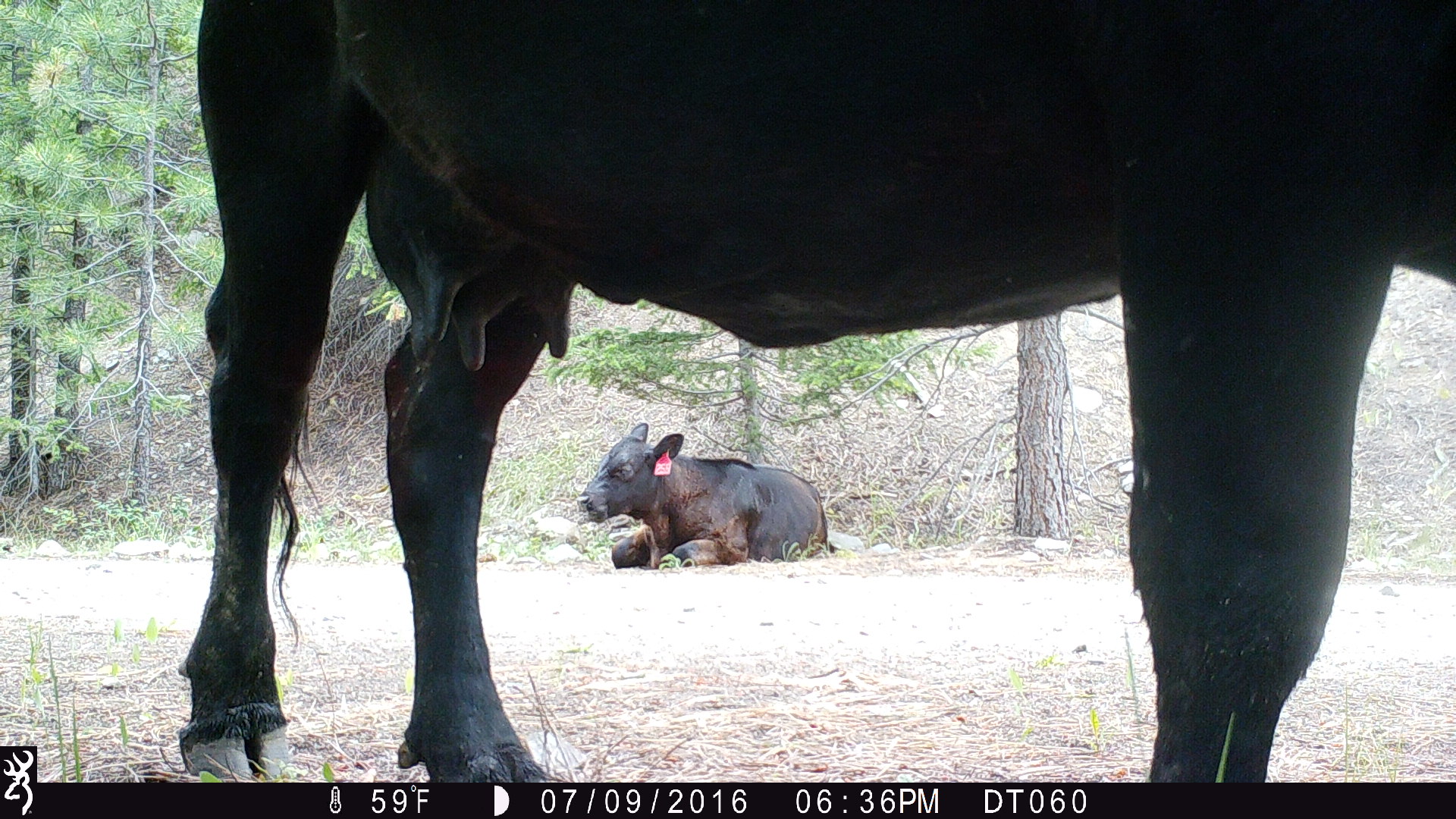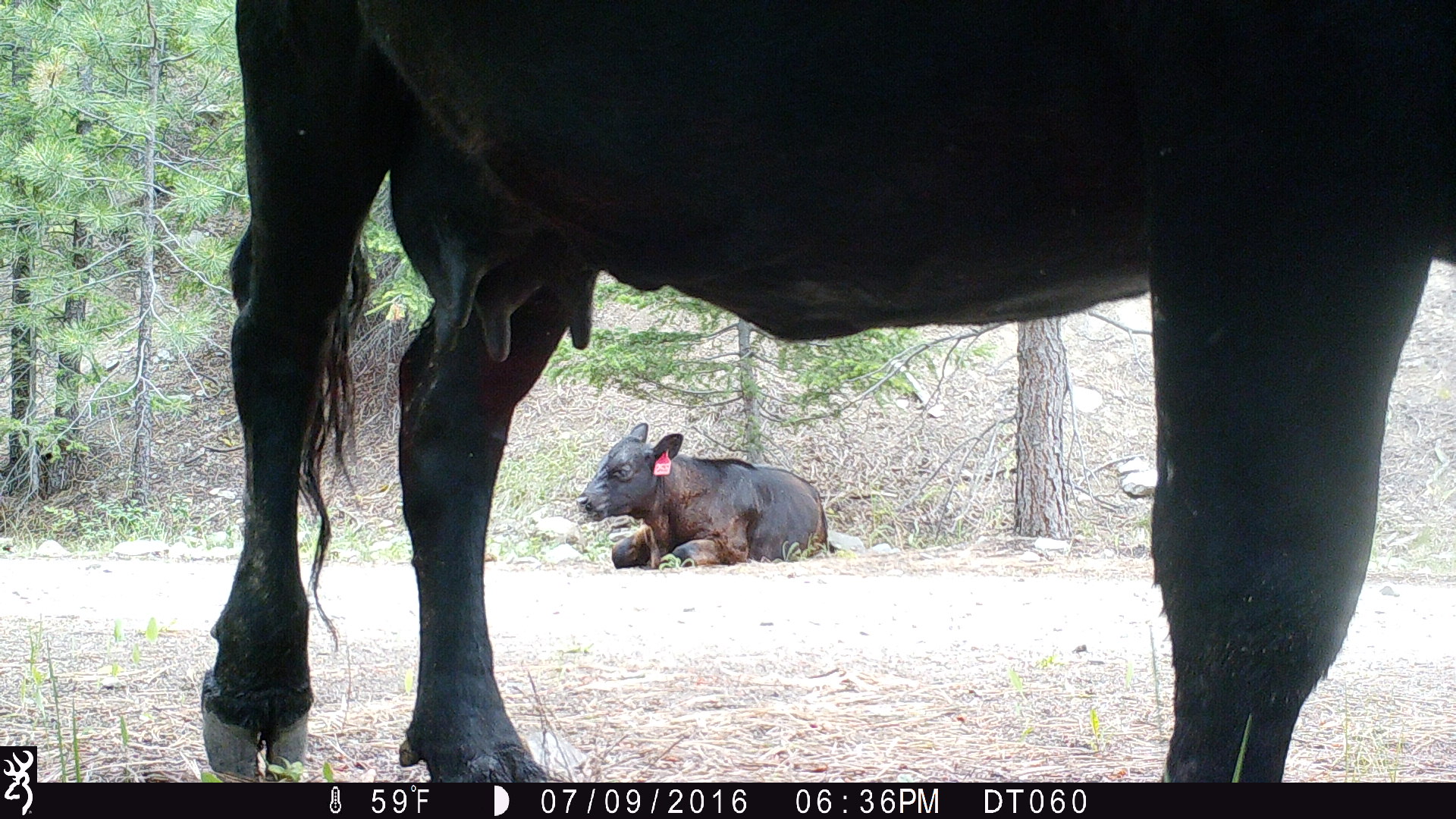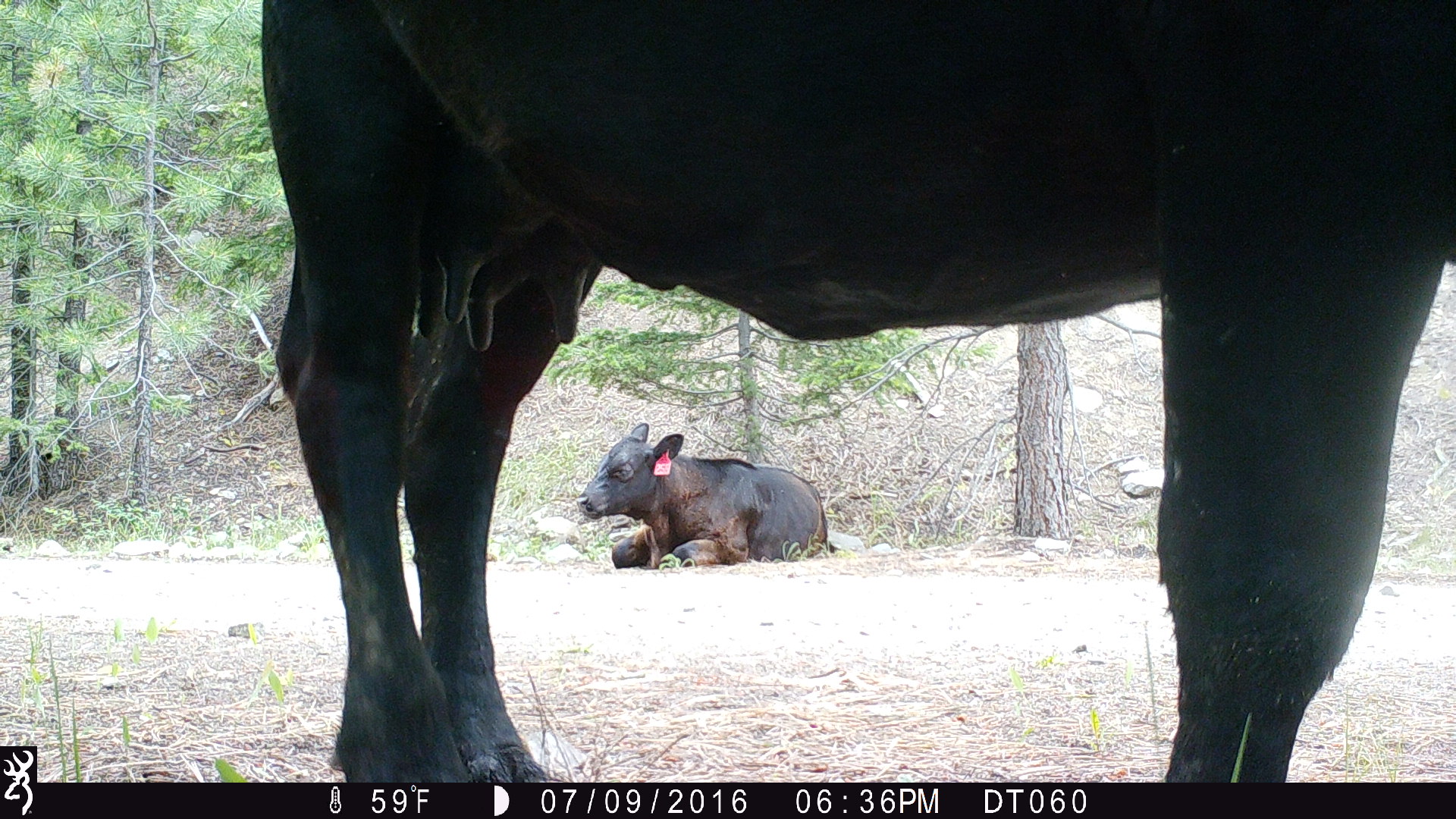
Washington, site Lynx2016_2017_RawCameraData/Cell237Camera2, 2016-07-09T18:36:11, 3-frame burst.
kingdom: Animalia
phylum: Chordata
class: Mammalia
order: Artiodactyla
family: Bovidae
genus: Bos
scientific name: Bos taurus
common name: domestic cattle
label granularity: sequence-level